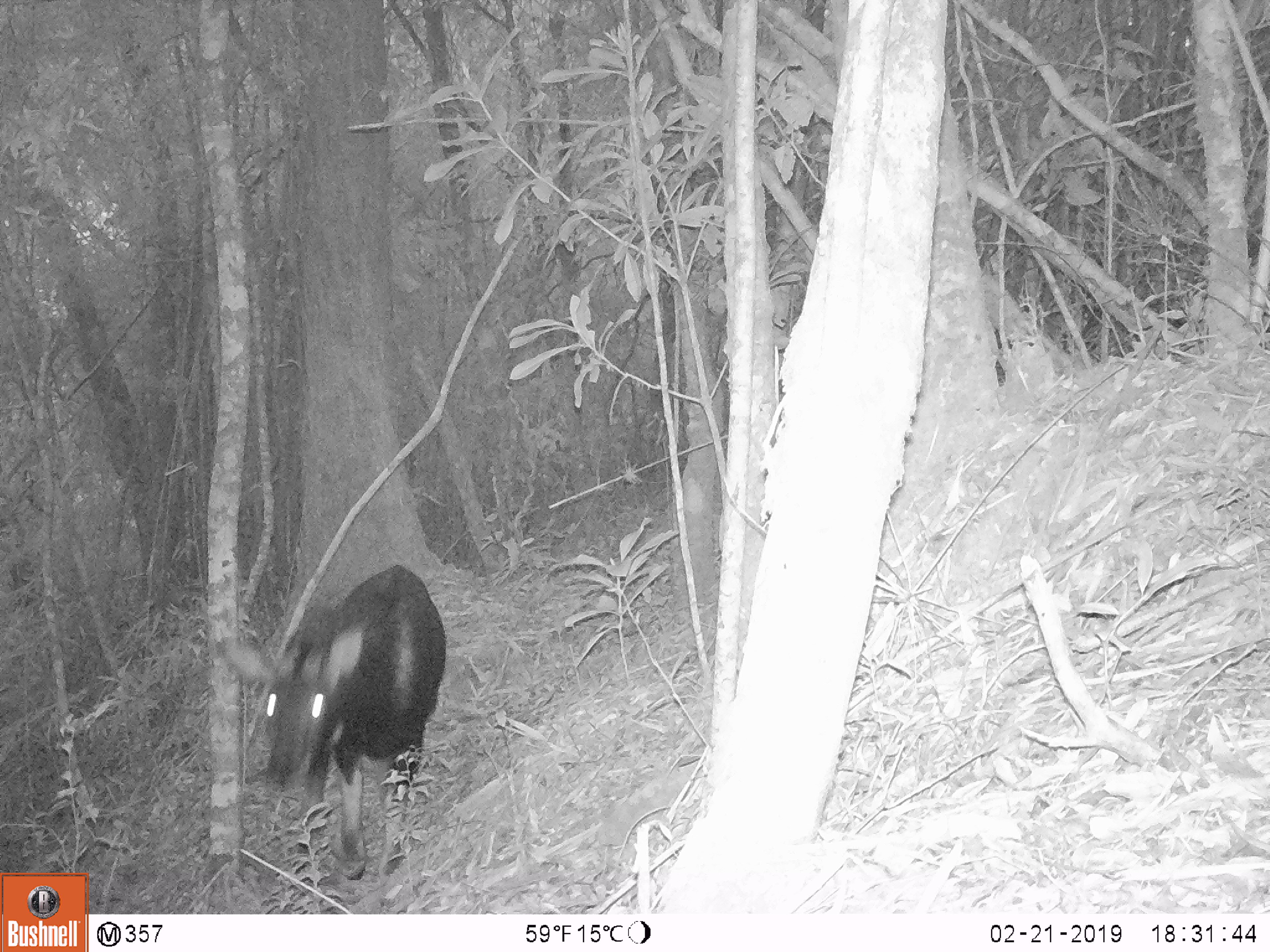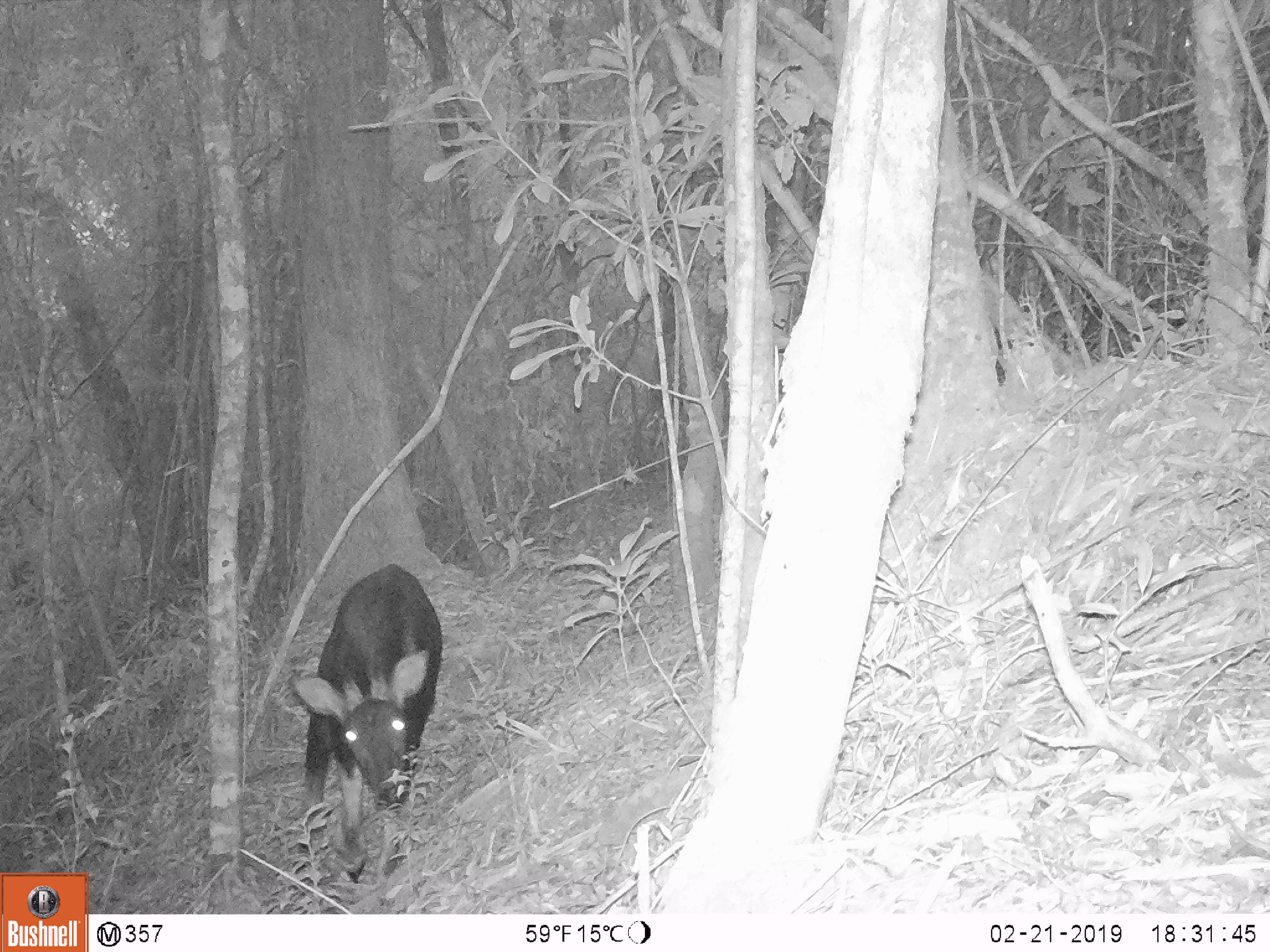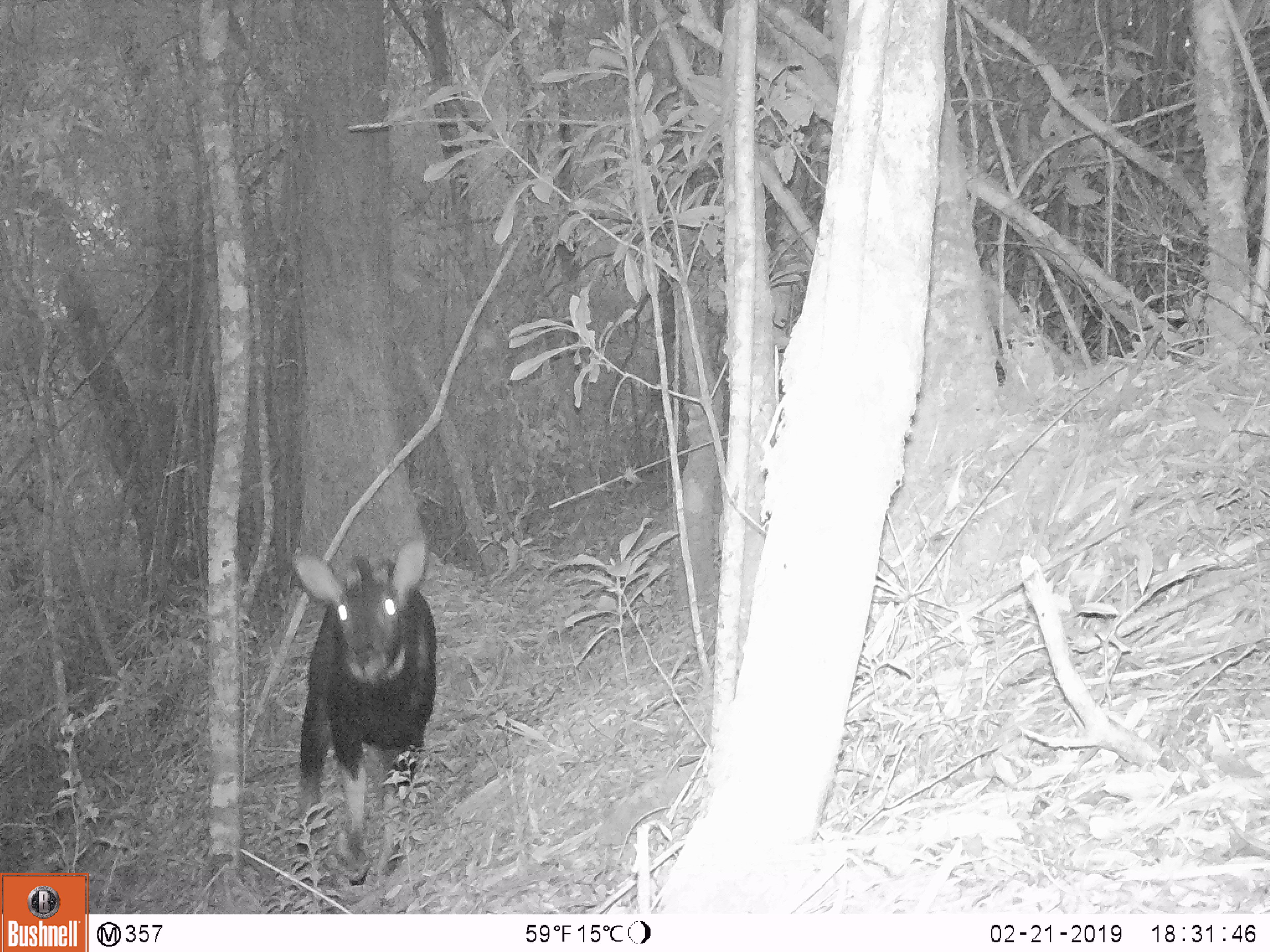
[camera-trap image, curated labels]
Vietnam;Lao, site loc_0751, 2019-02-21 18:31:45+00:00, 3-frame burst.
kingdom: Animalia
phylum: Chordata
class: Mammalia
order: Artiodactyla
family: Bovidae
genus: Capricornis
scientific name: Capricornis sumatraensis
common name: chinese serow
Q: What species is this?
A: Chinese serow (Capricornis sumatraensis).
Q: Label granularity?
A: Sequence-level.